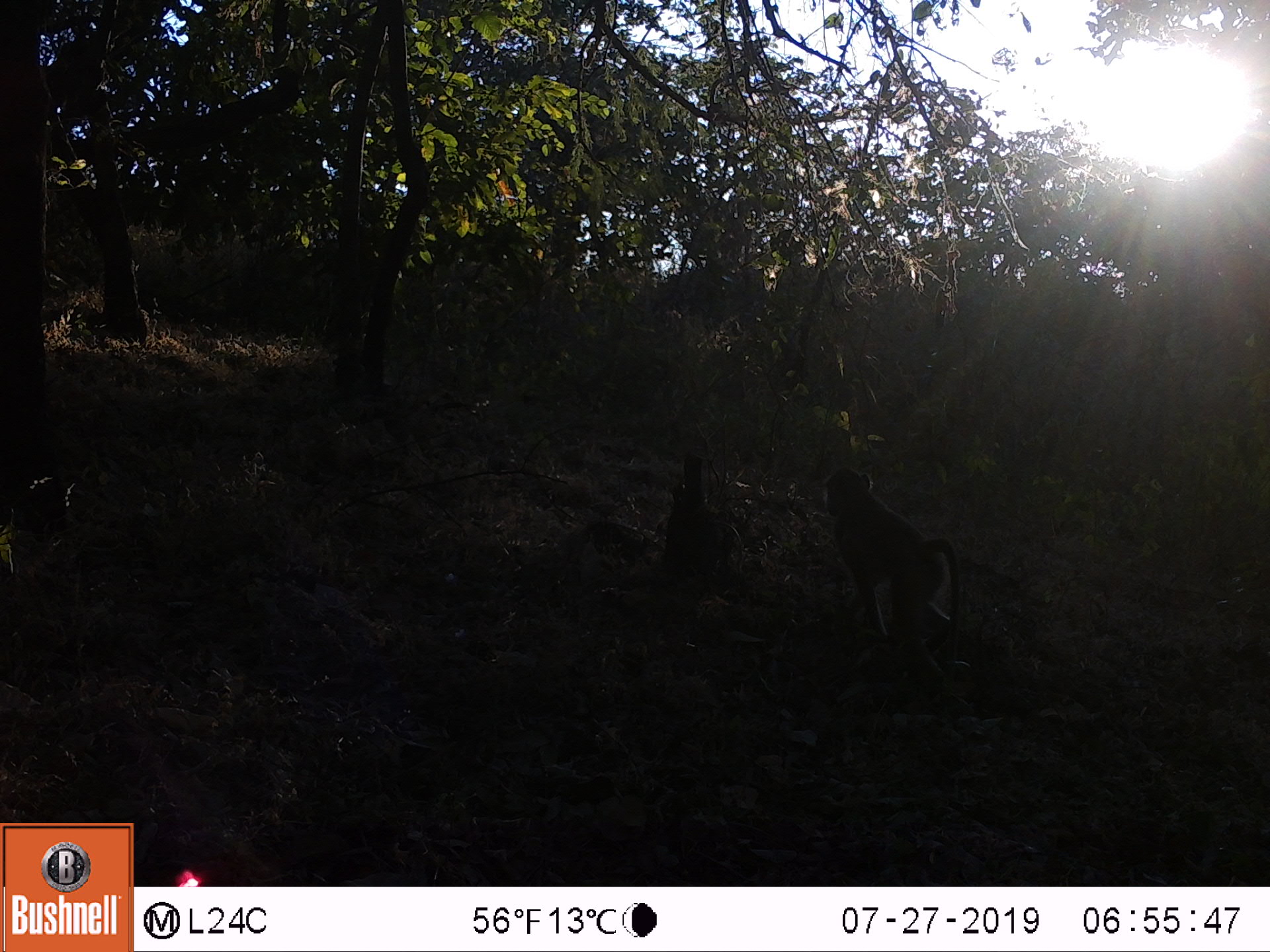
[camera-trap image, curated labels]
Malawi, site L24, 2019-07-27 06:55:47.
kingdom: Animalia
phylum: Chordata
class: Mammalia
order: Primates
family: Cercopithecidae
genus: Papio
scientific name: Papio cynocephalus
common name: yellow baboon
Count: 1.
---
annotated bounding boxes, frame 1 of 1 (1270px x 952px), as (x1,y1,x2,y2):
yellow baboon: (818,465,966,699)